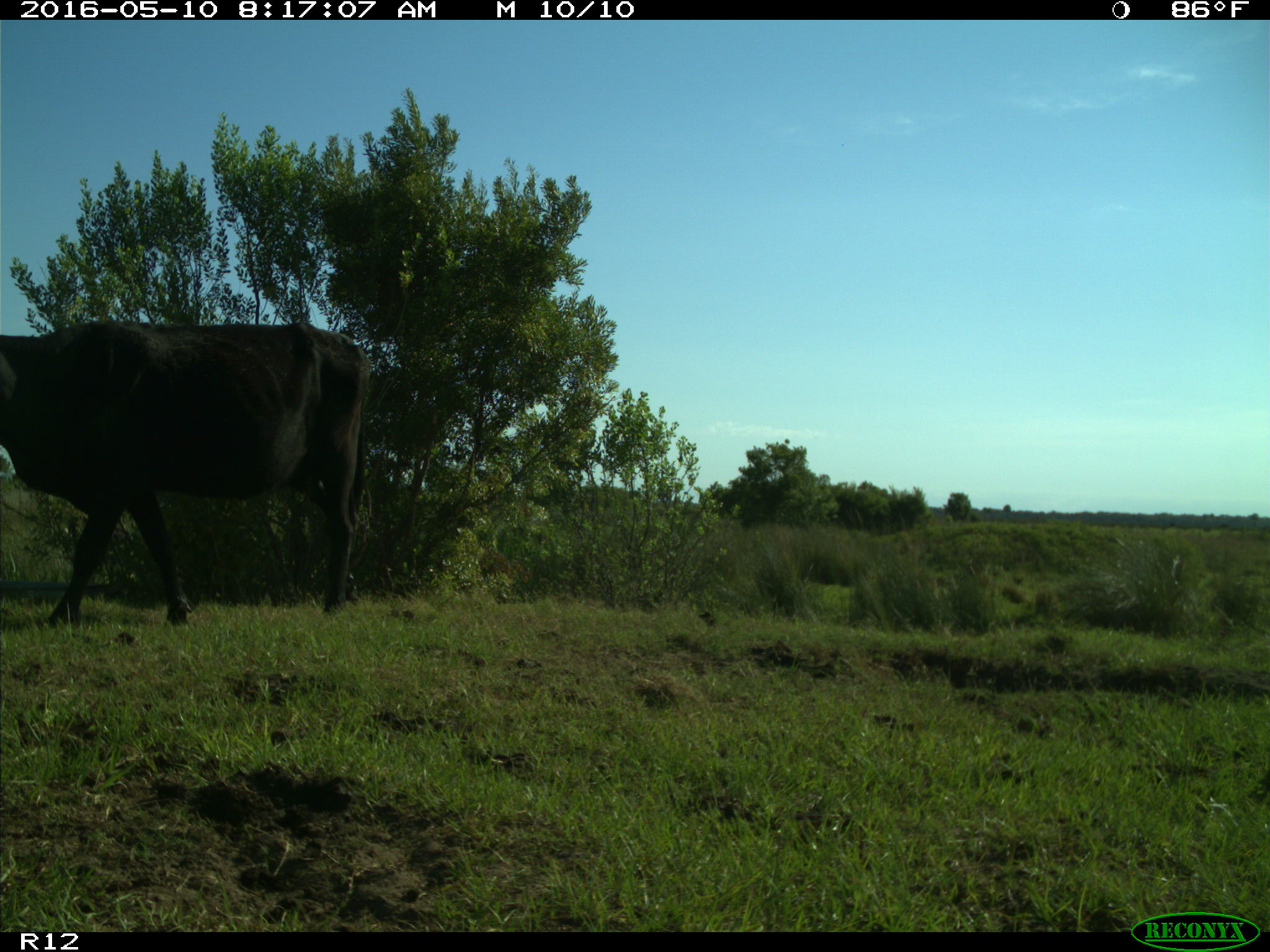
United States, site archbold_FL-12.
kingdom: Animalia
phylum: Chordata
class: Mammalia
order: Artiodactyla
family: Bovidae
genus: Bos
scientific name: Bos taurus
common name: domestic cow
Bos taurus (domestic cow).